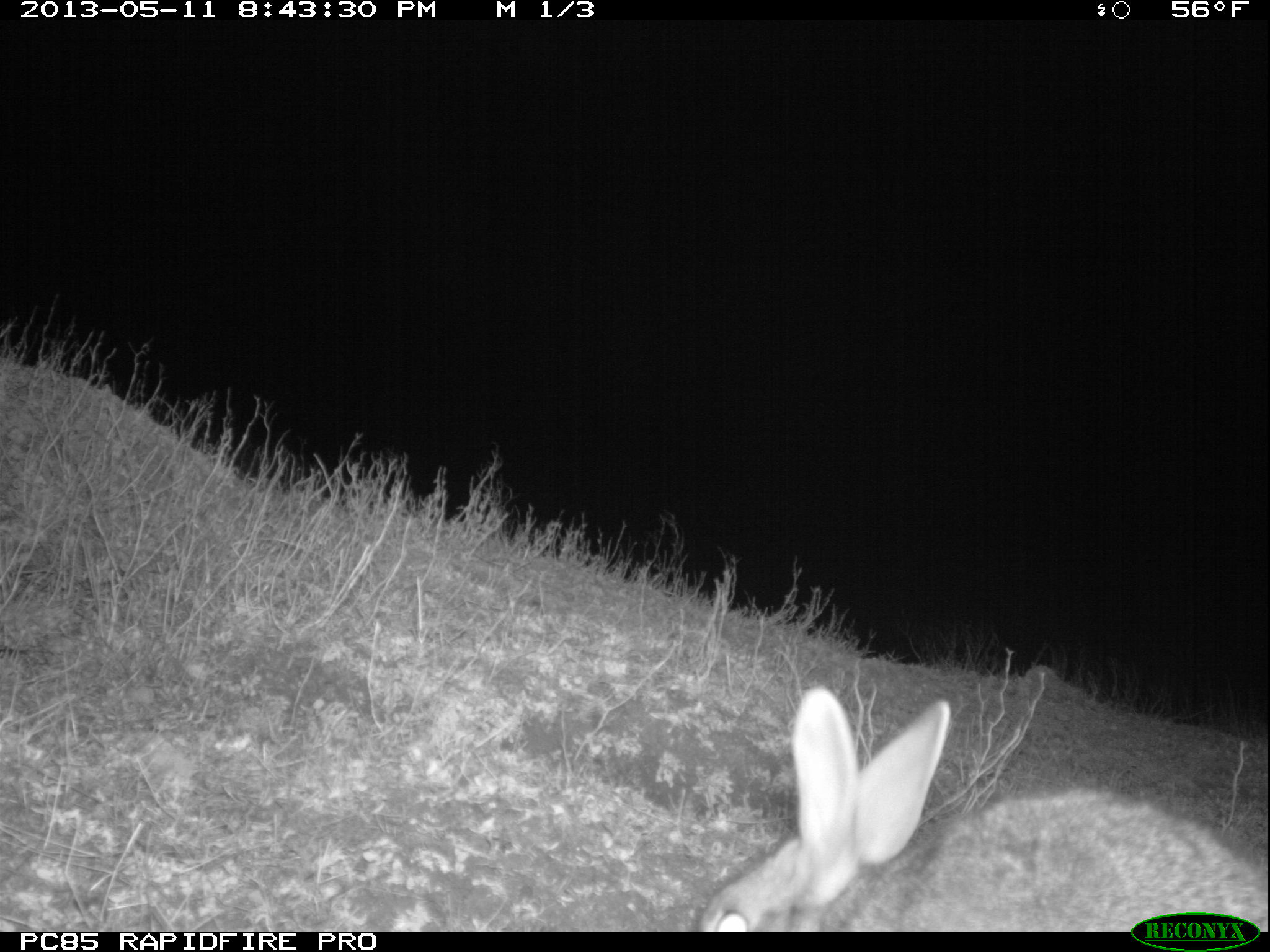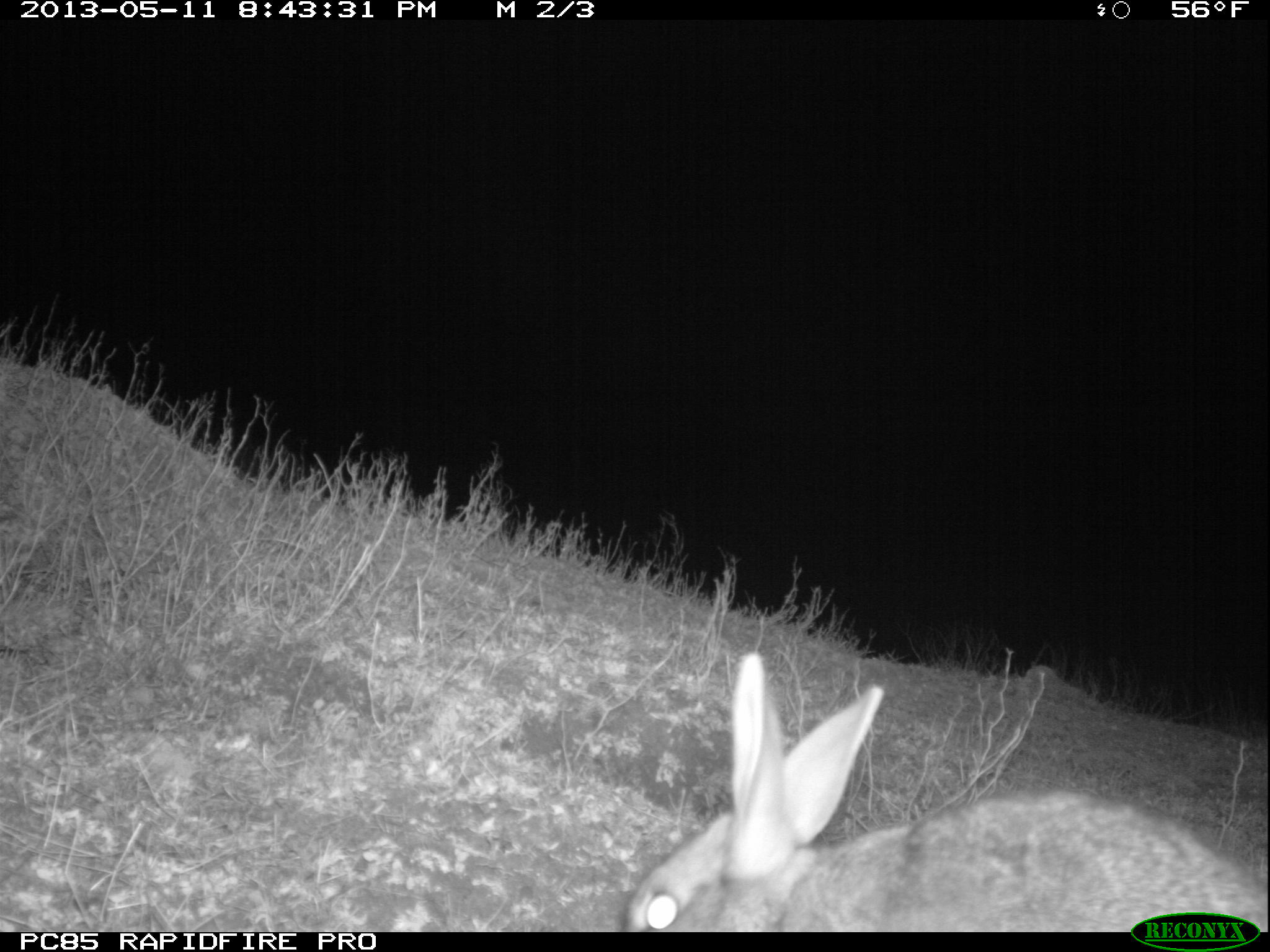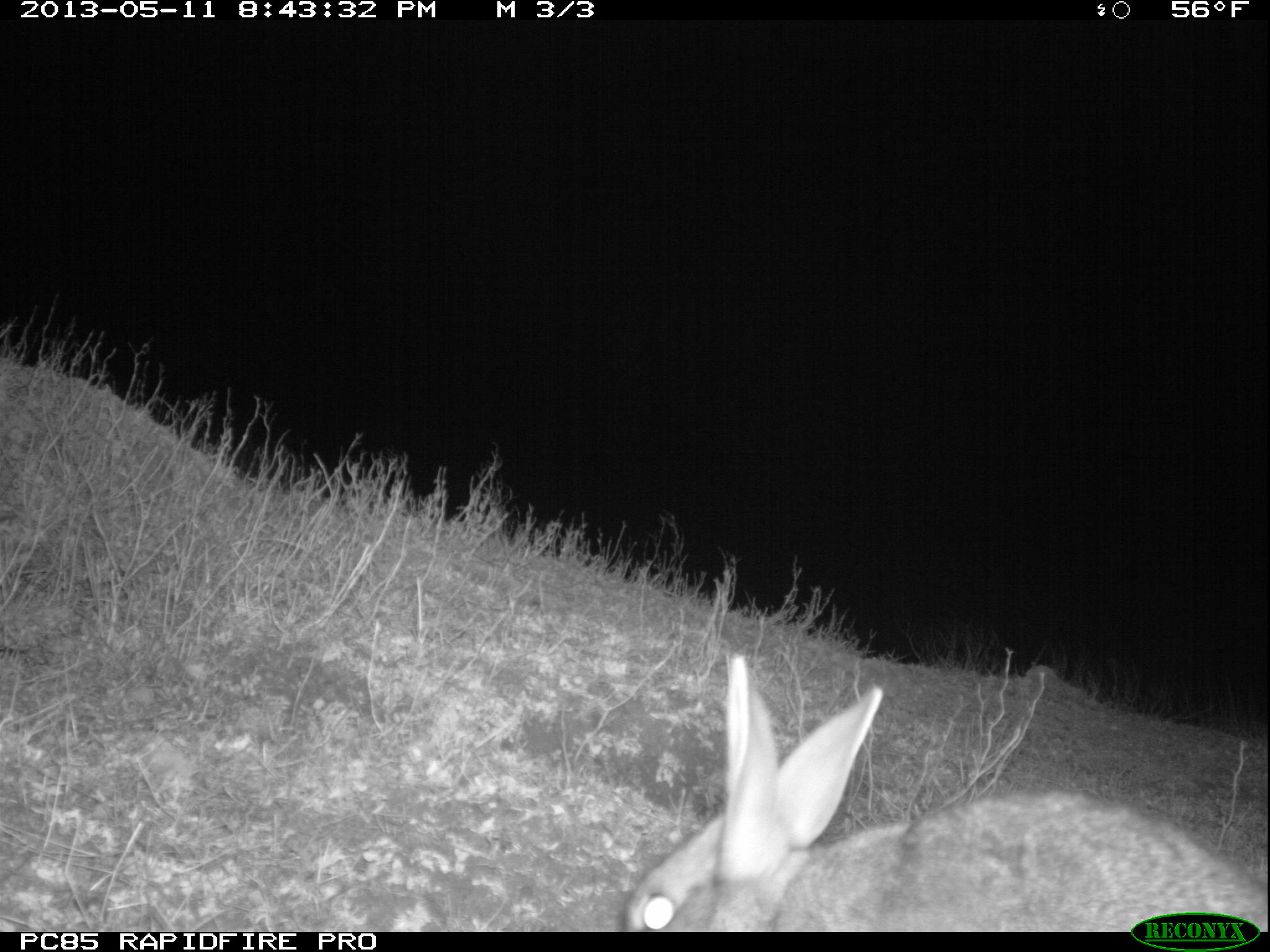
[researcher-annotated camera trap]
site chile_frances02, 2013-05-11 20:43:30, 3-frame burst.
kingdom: Animalia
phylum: Chordata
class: Mammalia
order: Lagomorpha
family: Leporidae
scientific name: Leporidae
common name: rabbits and hares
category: rabbit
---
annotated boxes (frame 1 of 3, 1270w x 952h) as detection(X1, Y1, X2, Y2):
rabbit: detection(693, 688, 1266, 914)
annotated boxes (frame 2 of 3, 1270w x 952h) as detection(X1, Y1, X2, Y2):
rabbit: detection(606, 646, 1257, 913)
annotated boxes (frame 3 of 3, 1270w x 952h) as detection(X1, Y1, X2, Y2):
rabbit: detection(606, 662, 1256, 932)